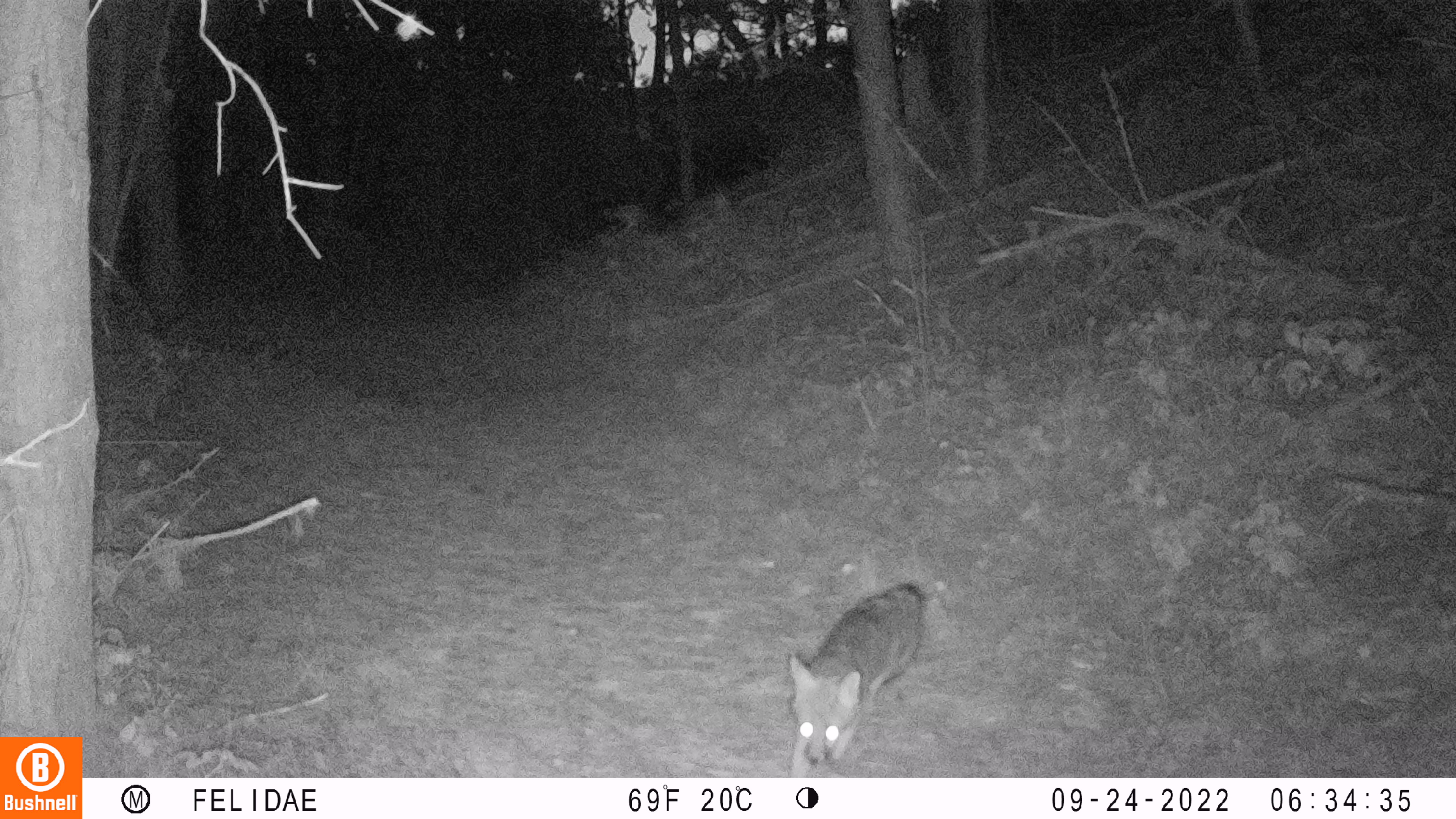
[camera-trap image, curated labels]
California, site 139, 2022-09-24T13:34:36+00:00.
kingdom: Animalia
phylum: Chordata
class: Mammalia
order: Carnivora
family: Canidae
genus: Urocyon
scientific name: Urocyon cinereoargenteus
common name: gray fox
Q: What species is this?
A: Gray fox (Urocyon cinereoargenteus).